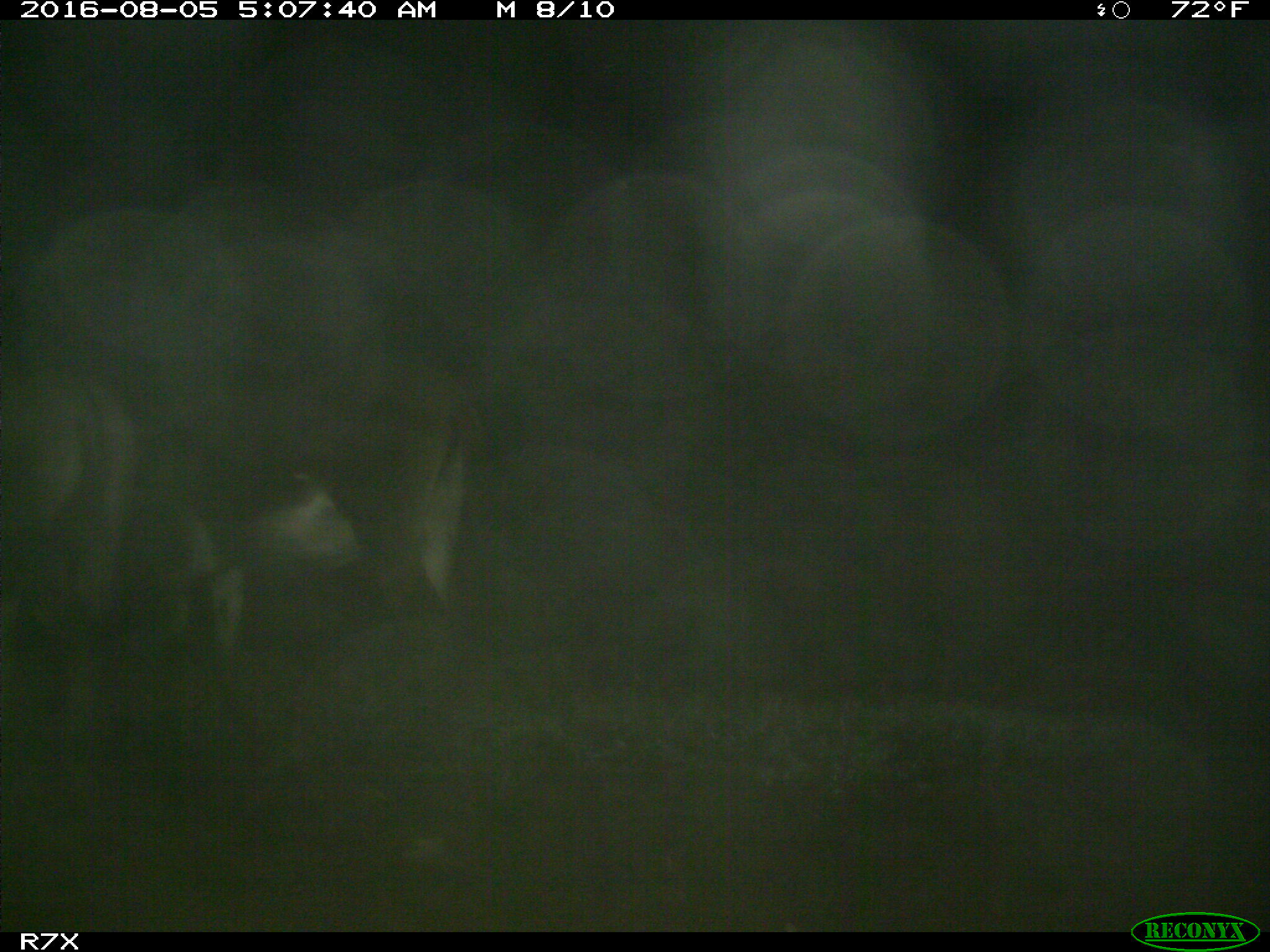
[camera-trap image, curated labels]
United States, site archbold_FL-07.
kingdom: Animalia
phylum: Chordata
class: Mammalia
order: Perissodactyla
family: Equidae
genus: Equus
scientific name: Equus africanus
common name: african wild ass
Equus africanus (african wild ass).